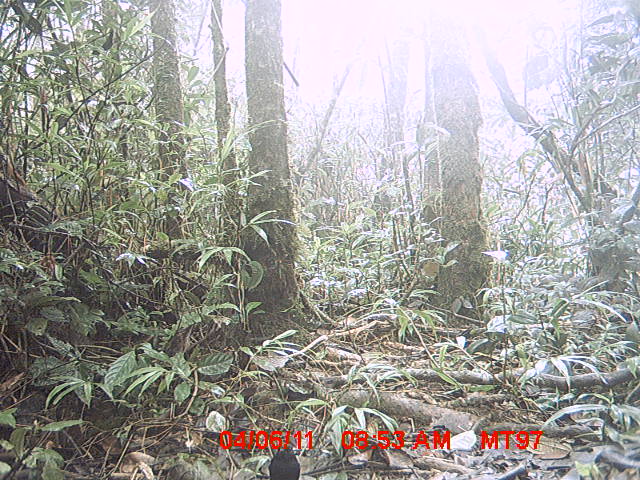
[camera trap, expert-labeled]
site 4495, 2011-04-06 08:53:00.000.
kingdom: Animalia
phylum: Chordata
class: Aves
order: Passeriformes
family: Muscicapidae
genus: Copsychus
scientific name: Copsychus albospecularis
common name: madagascan magpie-robin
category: cospsychus albospecularis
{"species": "cospsychus albospecularis (madagascan magpie-robin) (Copsychus albospecularis)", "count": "1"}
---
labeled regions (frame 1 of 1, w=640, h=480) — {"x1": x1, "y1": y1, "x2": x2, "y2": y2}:
cospsychus albospecularis: {"x1": 267, "y1": 423, "x2": 301, "y2": 480}